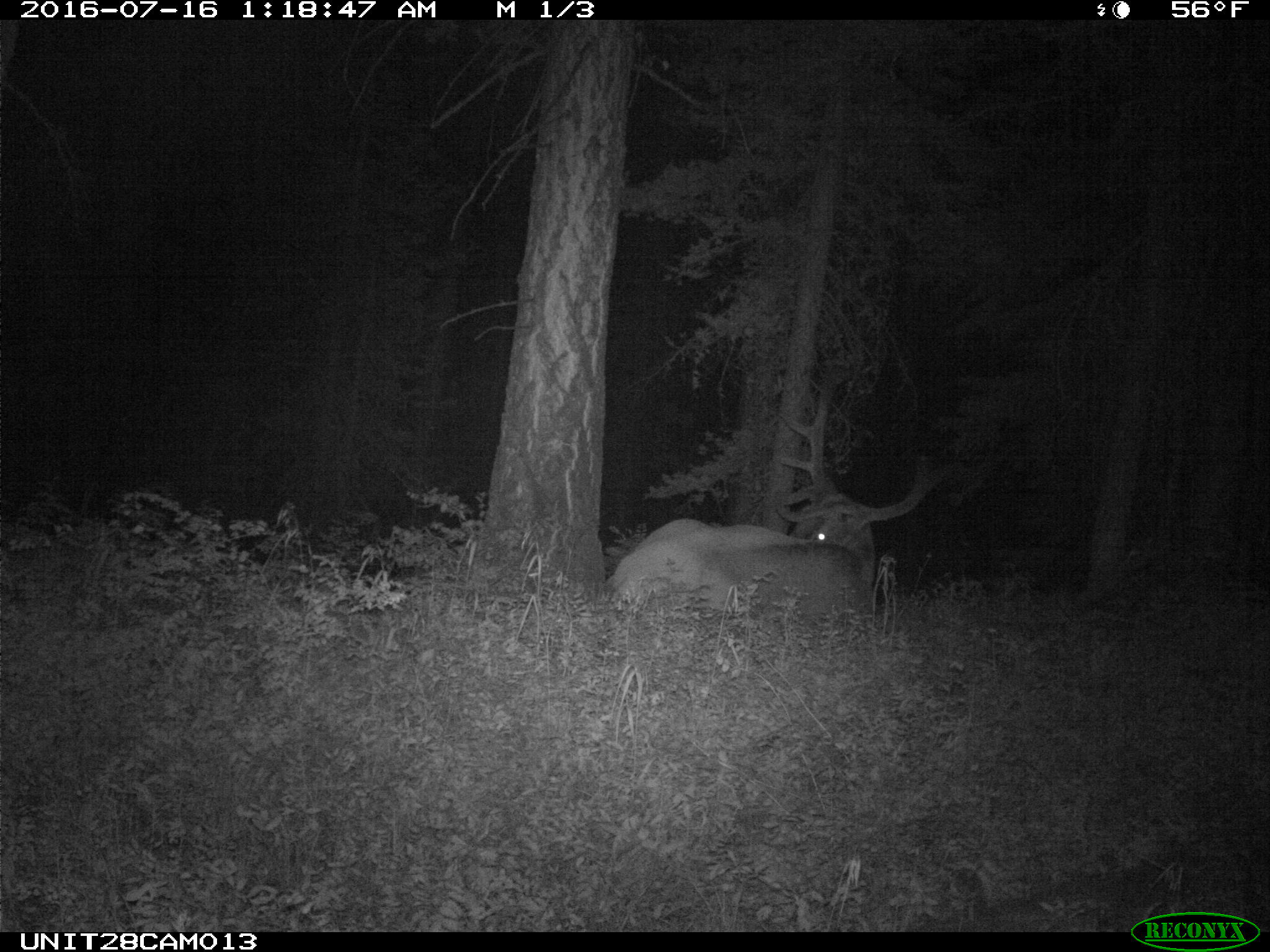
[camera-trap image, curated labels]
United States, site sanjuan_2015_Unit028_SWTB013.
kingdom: Animalia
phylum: Chordata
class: Mammalia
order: Artiodactyla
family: Cervidae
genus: Cervus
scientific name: Cervus elaphus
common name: red deer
Cervus elaphus (red deer).